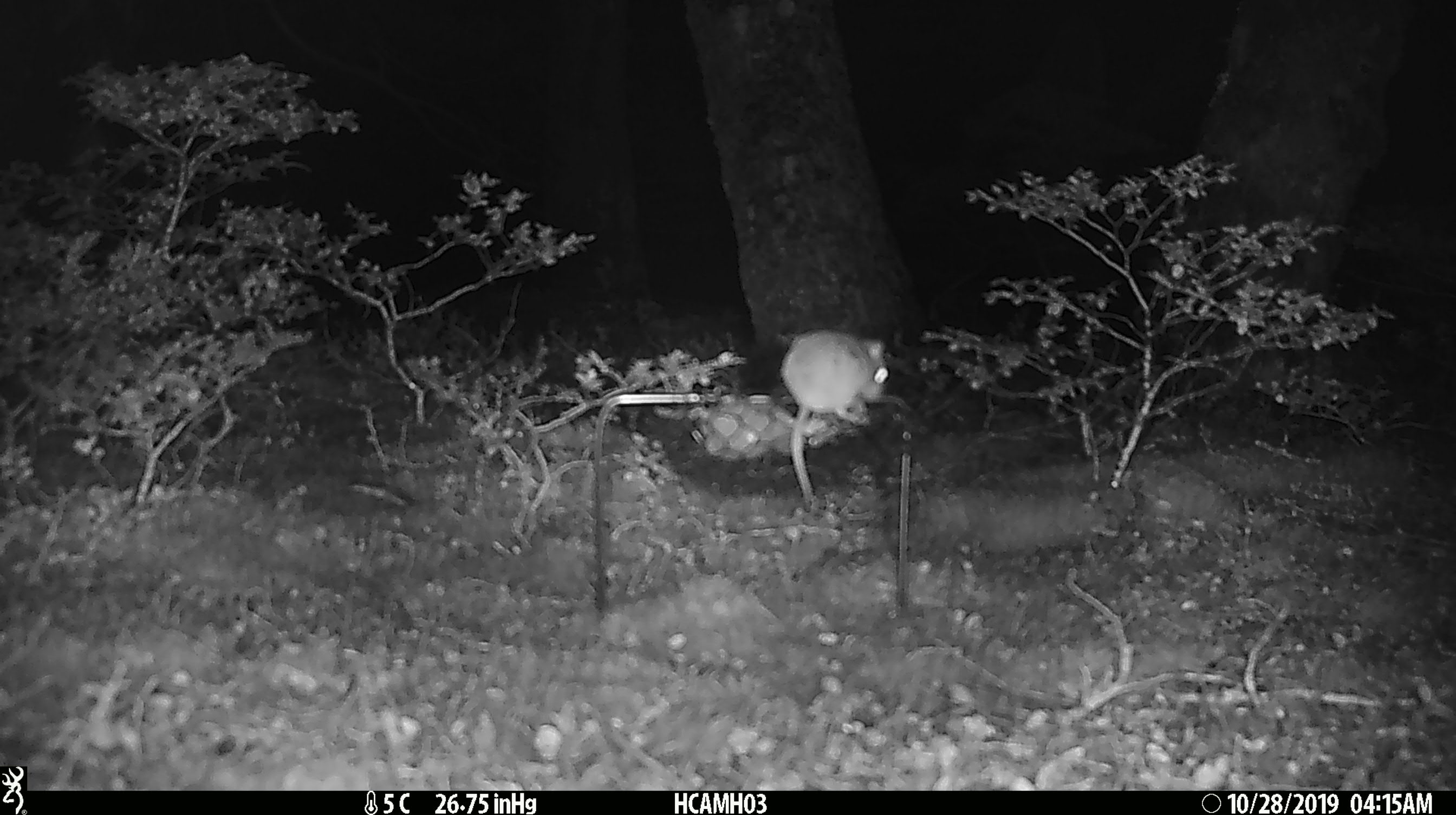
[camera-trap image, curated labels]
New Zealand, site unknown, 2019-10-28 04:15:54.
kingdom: Animalia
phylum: Chordata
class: Mammalia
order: Rodentia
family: Muridae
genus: Mus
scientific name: Mus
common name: mouse